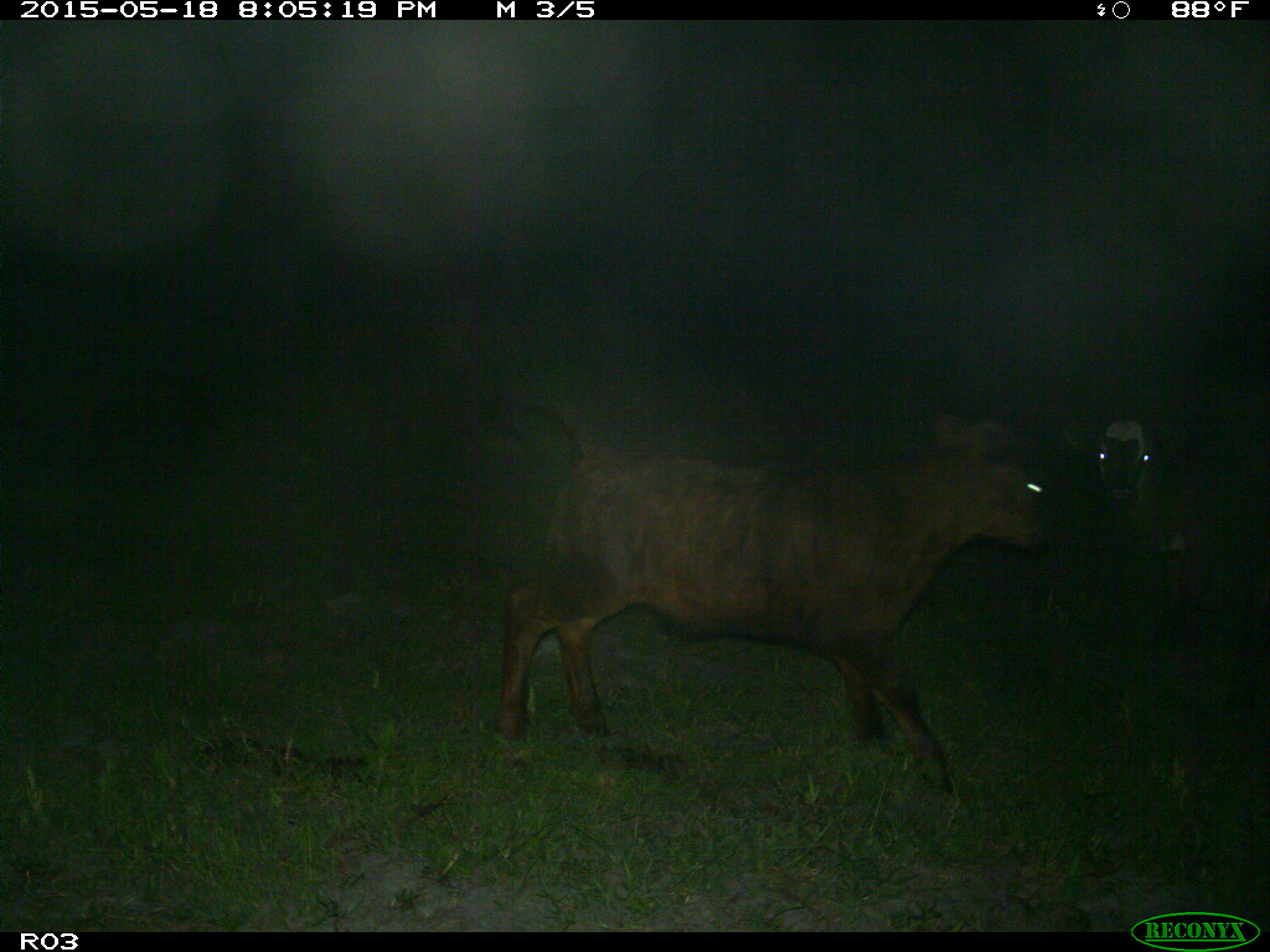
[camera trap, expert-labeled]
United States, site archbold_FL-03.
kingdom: Animalia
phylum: Chordata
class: Mammalia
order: Artiodactyla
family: Bovidae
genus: Bos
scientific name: Bos taurus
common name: domestic cow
Bos taurus (domestic cow).